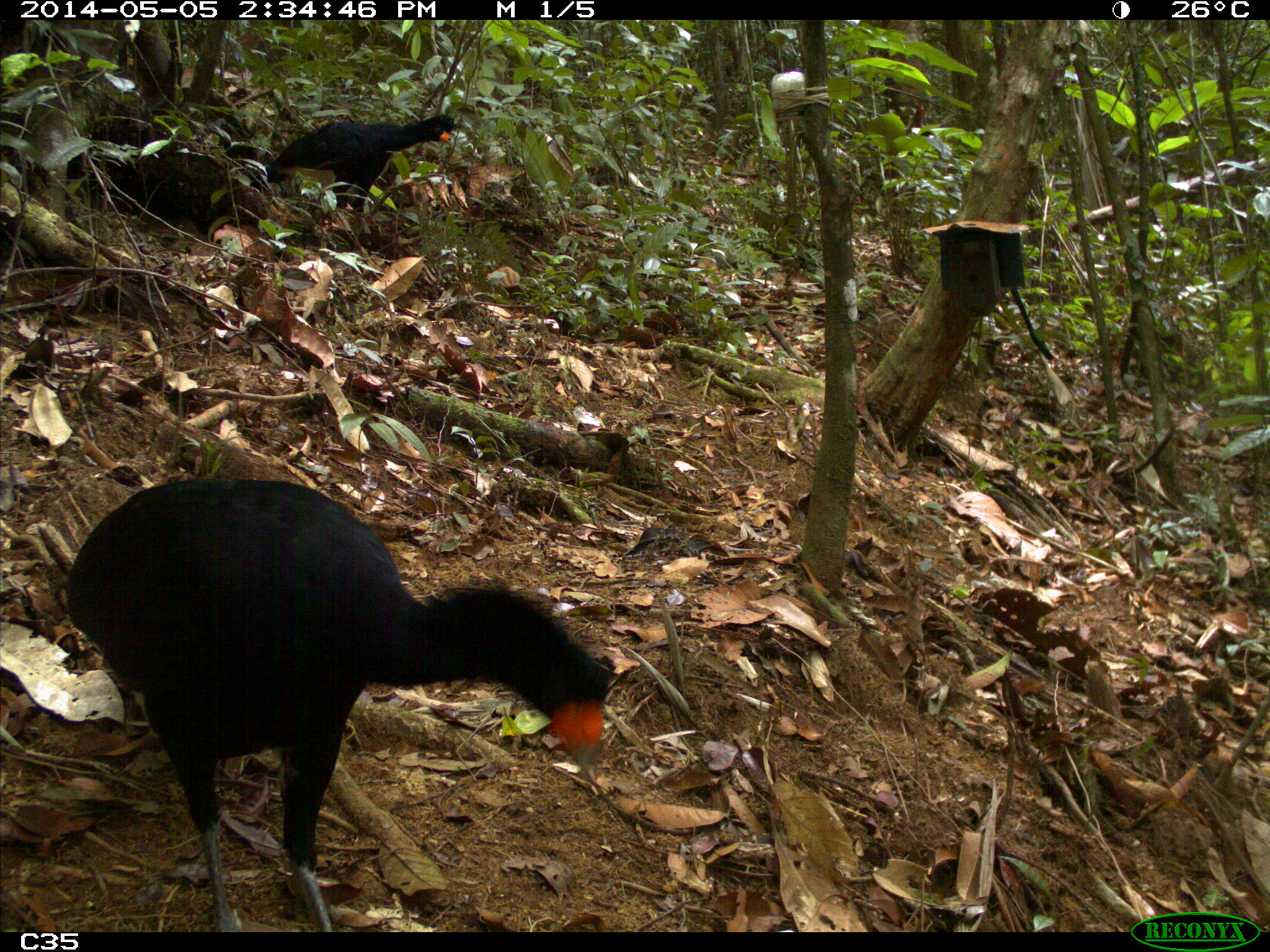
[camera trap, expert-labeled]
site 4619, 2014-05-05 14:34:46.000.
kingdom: Animalia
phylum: Chordata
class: Aves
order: Galliformes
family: Cracidae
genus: Crax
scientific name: Crax alector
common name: black curassow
Crax alector (black curassow), count 2, age adult, sex female.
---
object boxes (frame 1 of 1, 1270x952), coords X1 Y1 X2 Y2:
crax alector: 65 469 608 932; 265 107 459 245